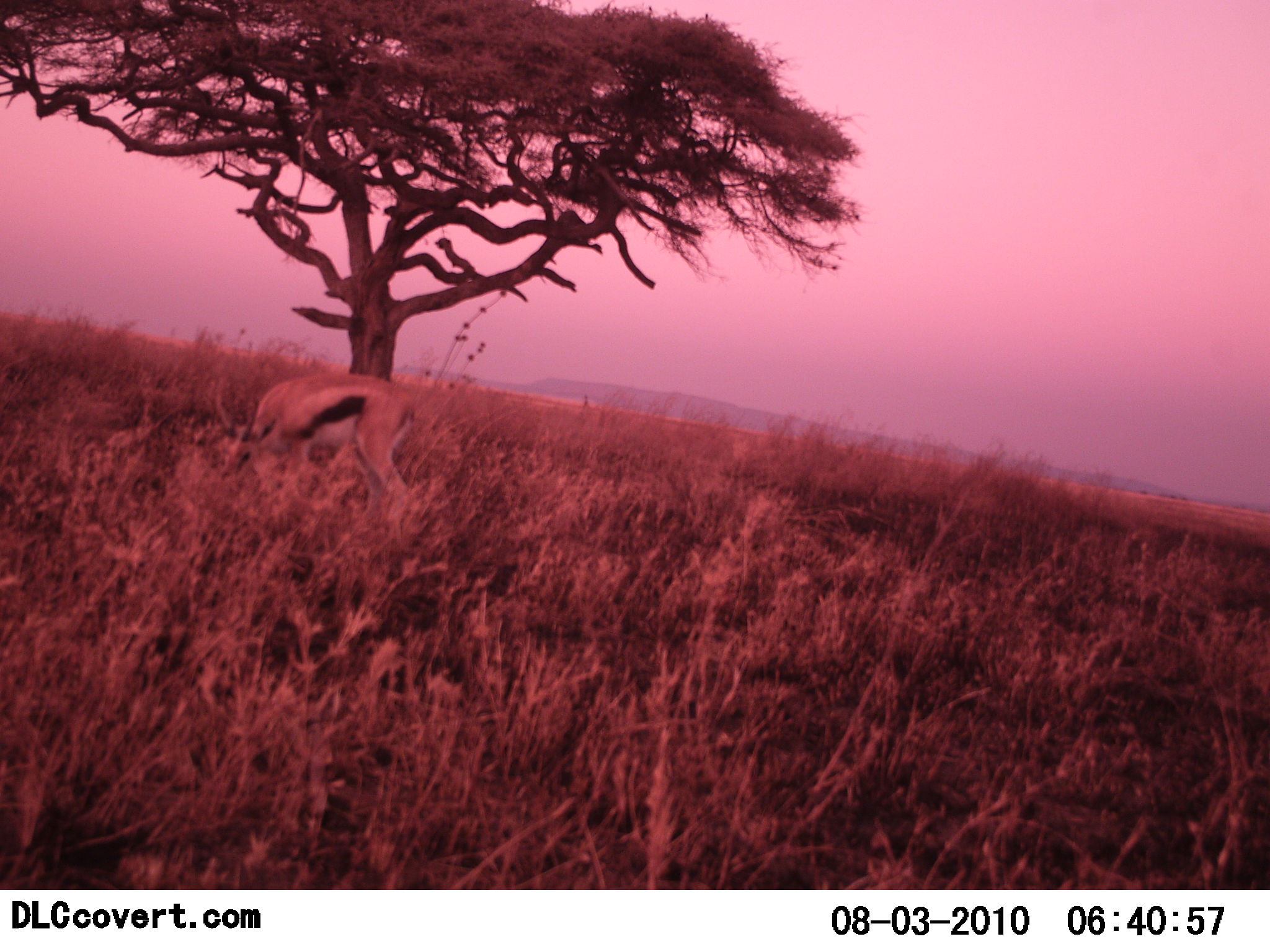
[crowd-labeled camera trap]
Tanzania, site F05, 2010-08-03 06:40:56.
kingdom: Animalia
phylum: Chordata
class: Mammalia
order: Artiodactyla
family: Bovidae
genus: Eudorcas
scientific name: Eudorcas thomsonii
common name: thomson's gazelle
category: gazellethomsons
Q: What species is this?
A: Gazellethomsons (thomson's gazelle) (Eudorcas thomsonii).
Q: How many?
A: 1.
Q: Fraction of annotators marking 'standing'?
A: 25%.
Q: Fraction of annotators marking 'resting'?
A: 0%.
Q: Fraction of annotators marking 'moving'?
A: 0%.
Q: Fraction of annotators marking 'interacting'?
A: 0%.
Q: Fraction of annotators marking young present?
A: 0%.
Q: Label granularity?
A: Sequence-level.